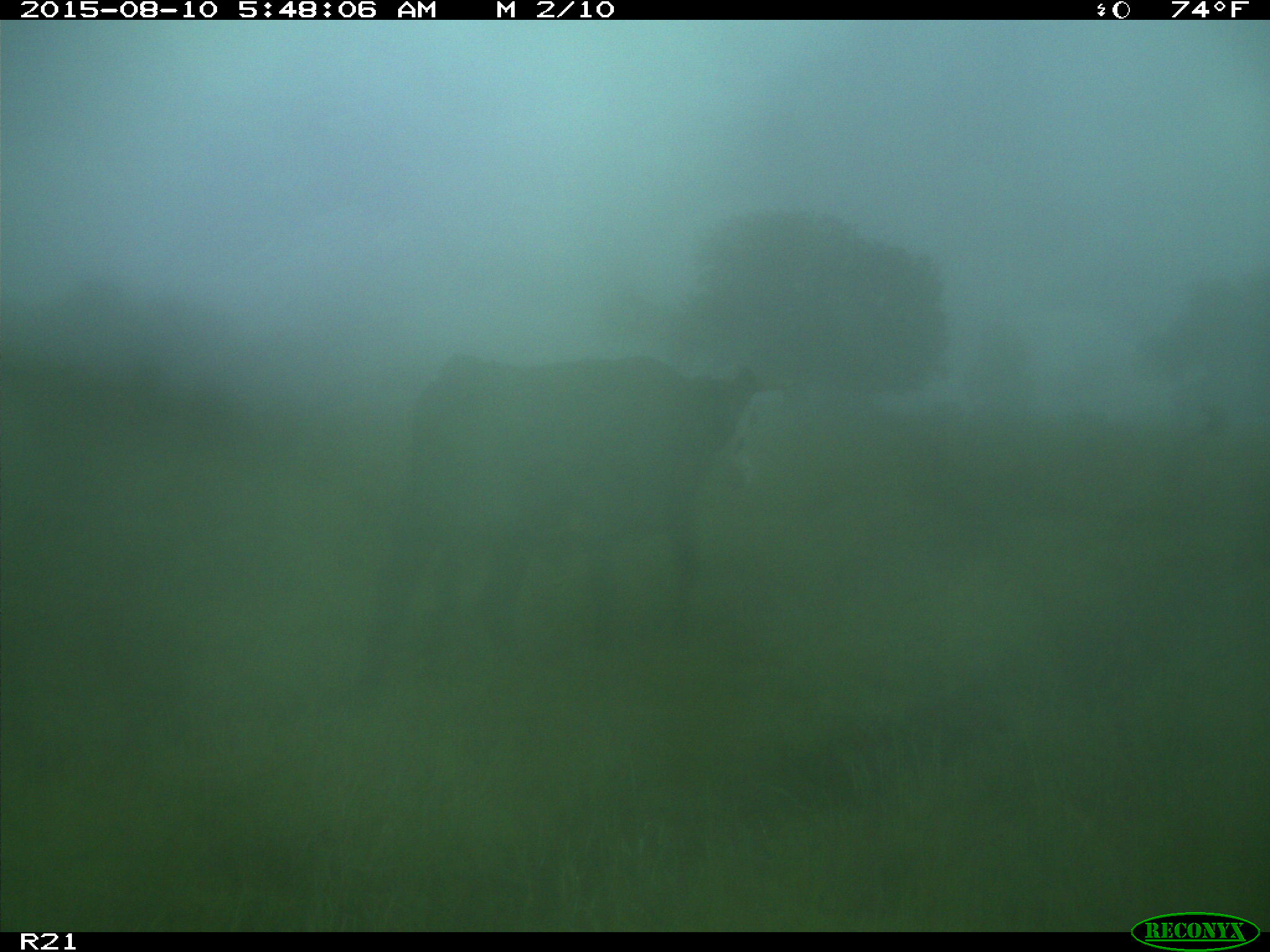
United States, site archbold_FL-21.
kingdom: Animalia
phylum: Chordata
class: Mammalia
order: Artiodactyla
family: Bovidae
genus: Bos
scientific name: Bos taurus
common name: domestic cow